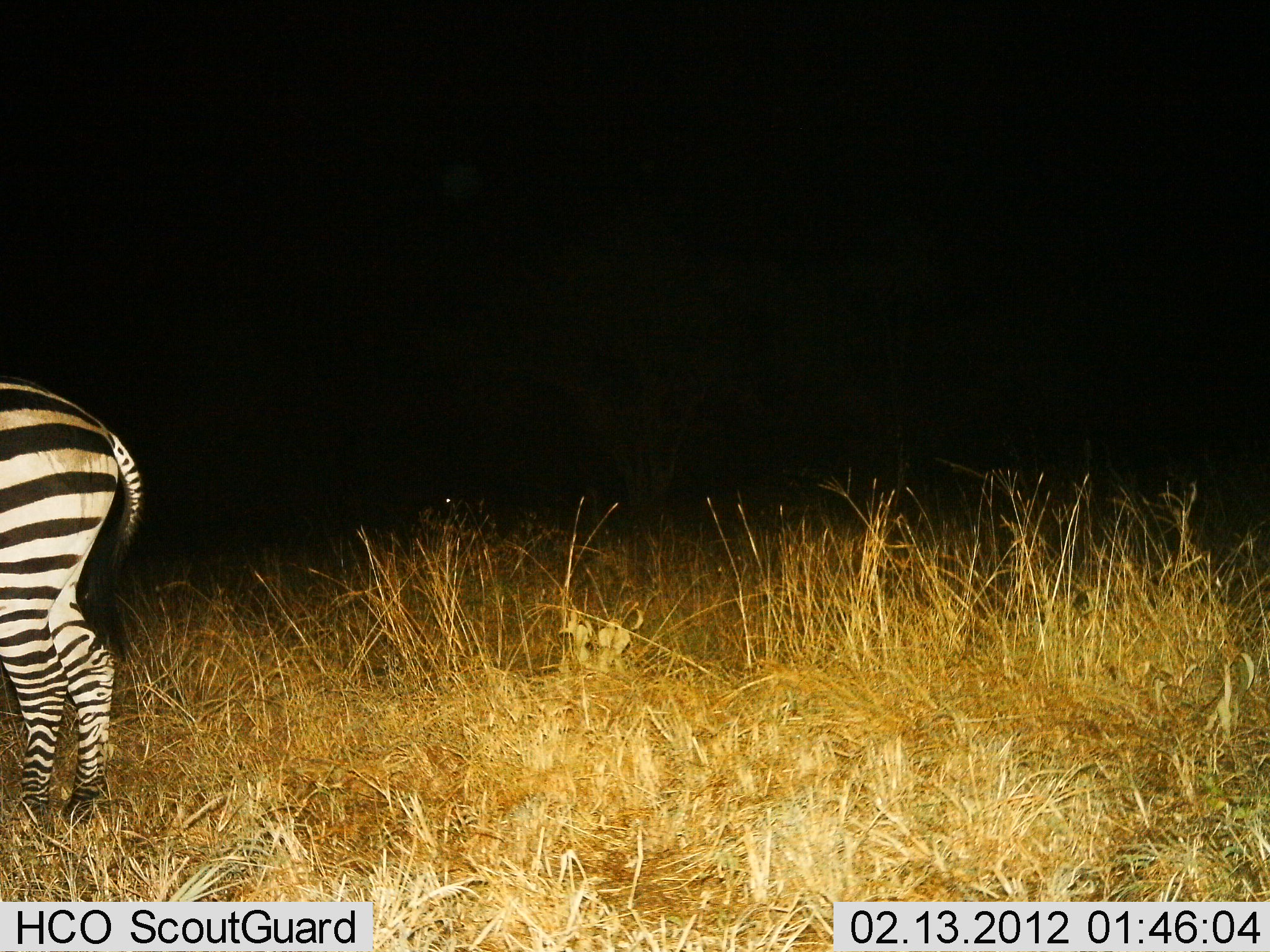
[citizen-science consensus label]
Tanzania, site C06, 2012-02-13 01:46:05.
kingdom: Animalia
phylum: Chordata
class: Mammalia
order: Perissodactyla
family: Equidae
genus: Equus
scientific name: Equus quagga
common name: plains zebra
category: zebra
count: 1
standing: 97%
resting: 0%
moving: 3%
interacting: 0%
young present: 0%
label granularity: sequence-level